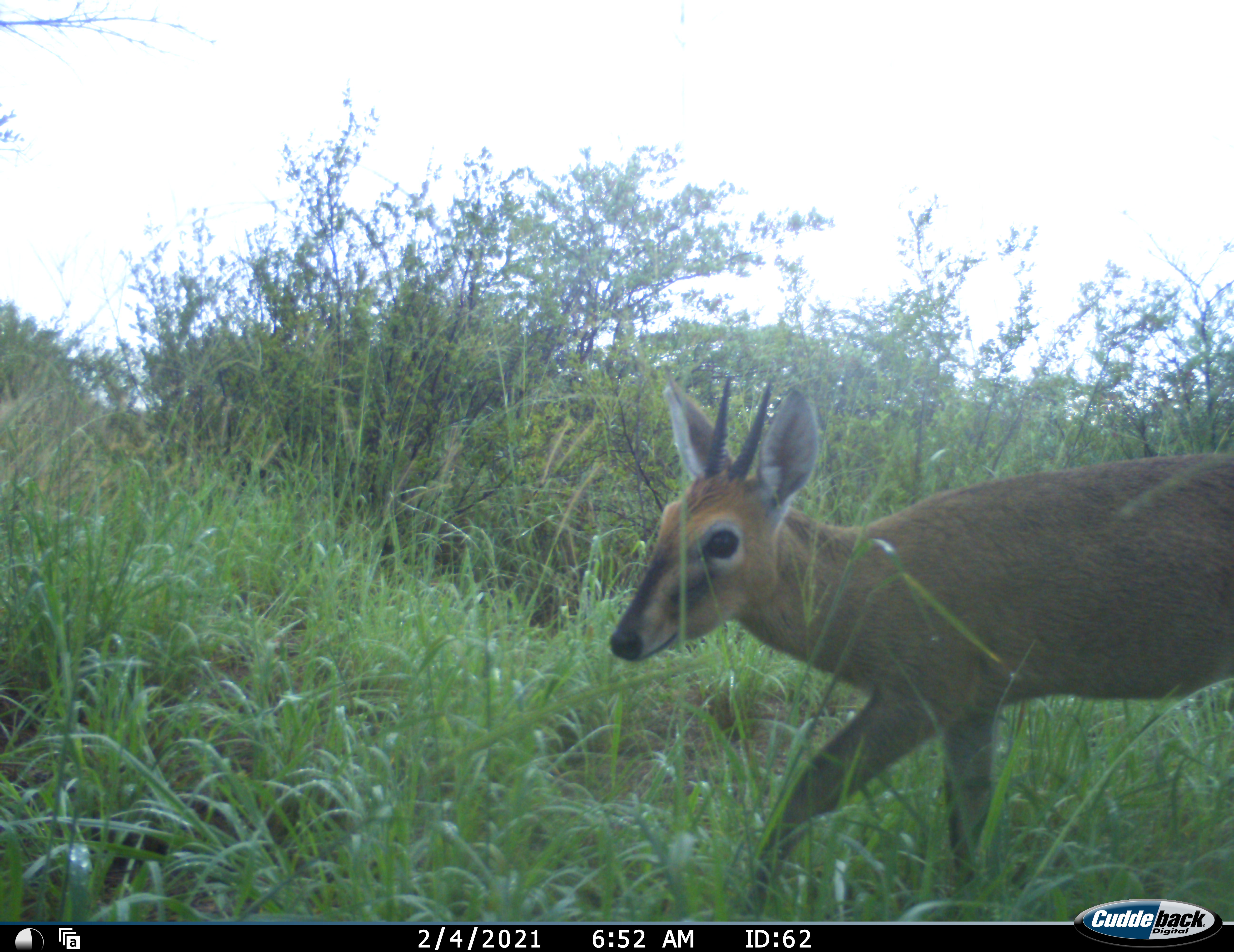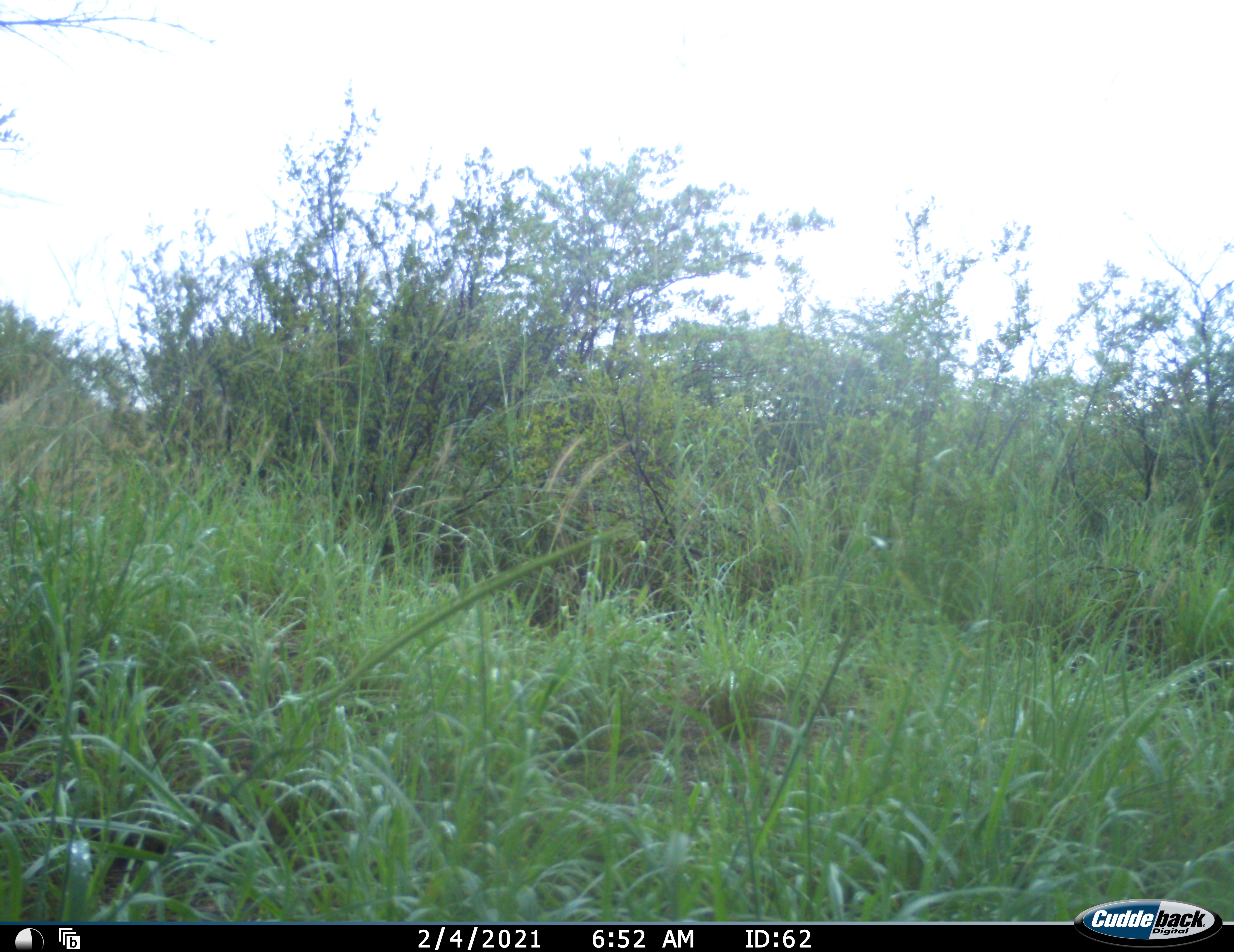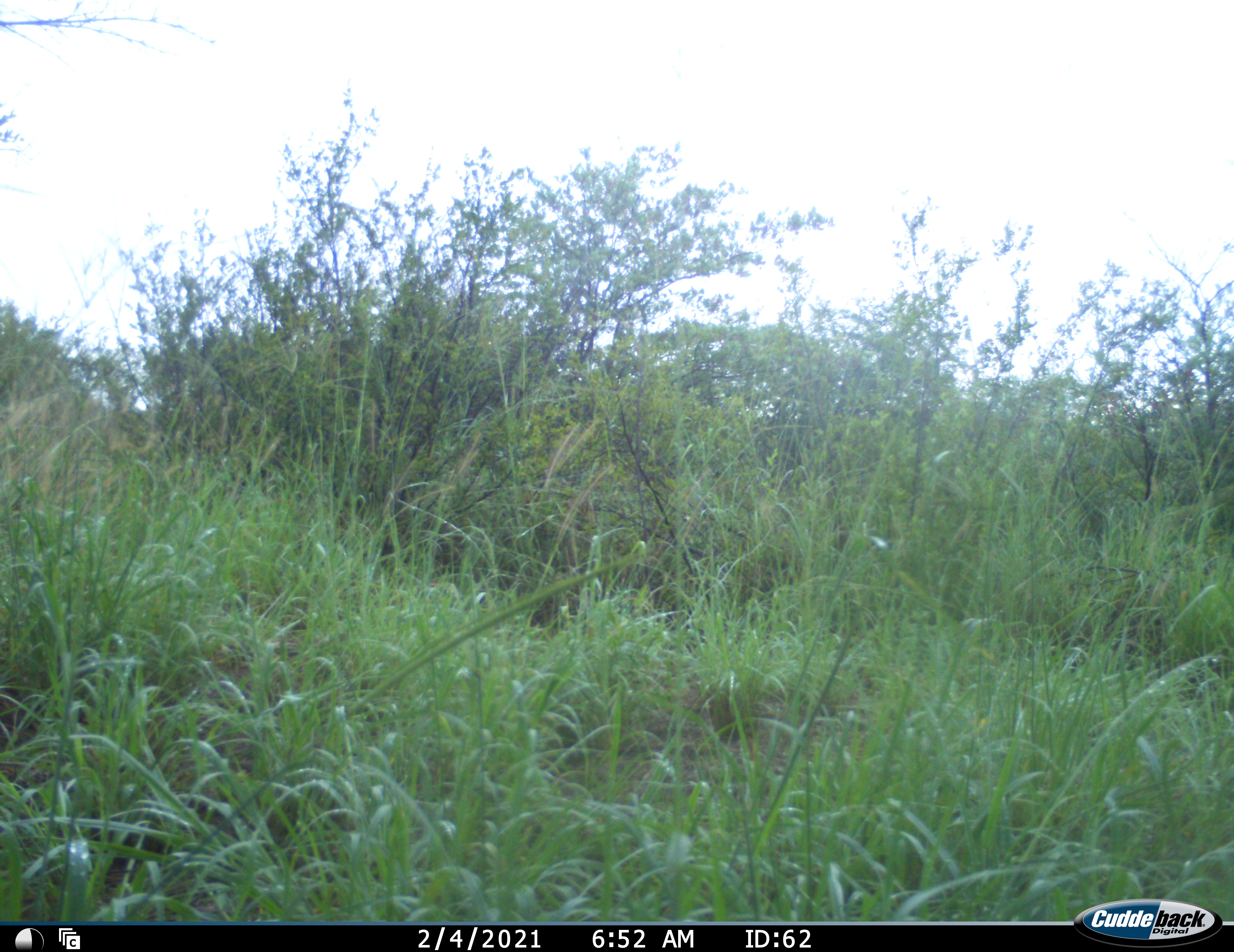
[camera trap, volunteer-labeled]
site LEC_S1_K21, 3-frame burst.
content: unidentified animal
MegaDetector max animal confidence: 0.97